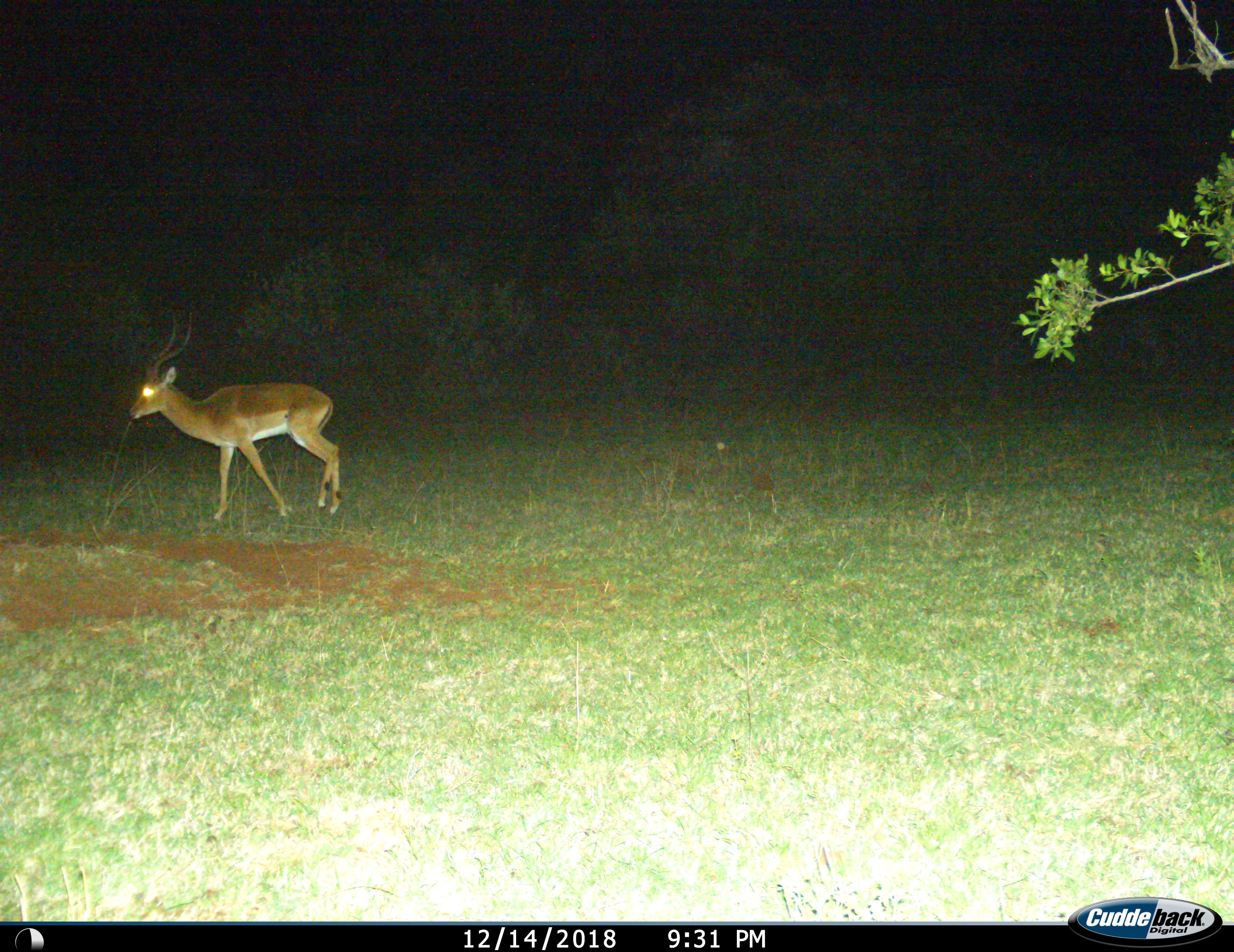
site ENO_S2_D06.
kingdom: Animalia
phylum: Chordata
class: Mammalia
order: Artiodactyla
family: Bovidae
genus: Aepyceros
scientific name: Aepyceros melampus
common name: impala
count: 1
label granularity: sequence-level